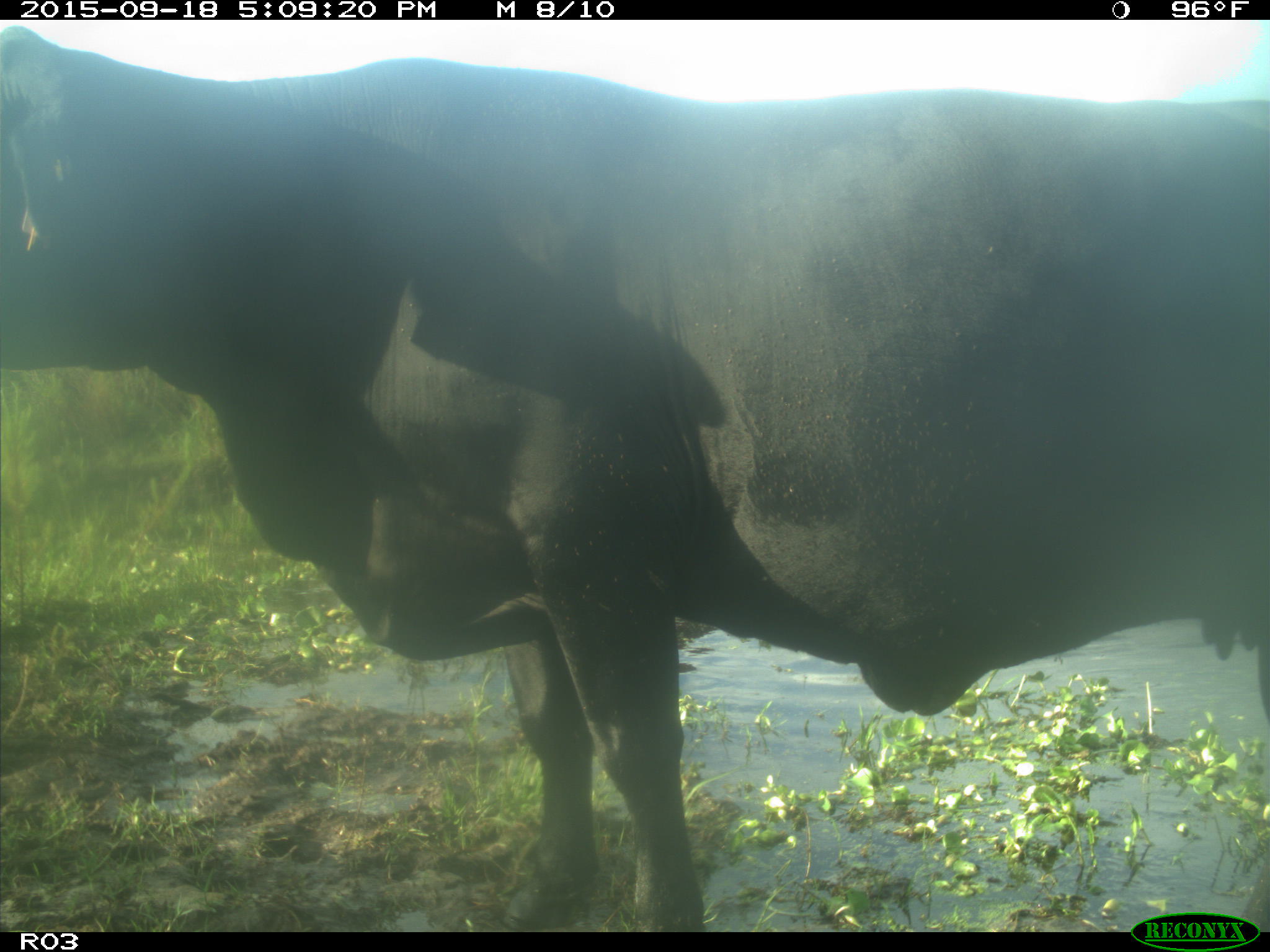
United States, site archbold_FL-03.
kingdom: Animalia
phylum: Chordata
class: Mammalia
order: Artiodactyla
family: Bovidae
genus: Bos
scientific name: Bos taurus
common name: domestic cow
Bos taurus (domestic cow).